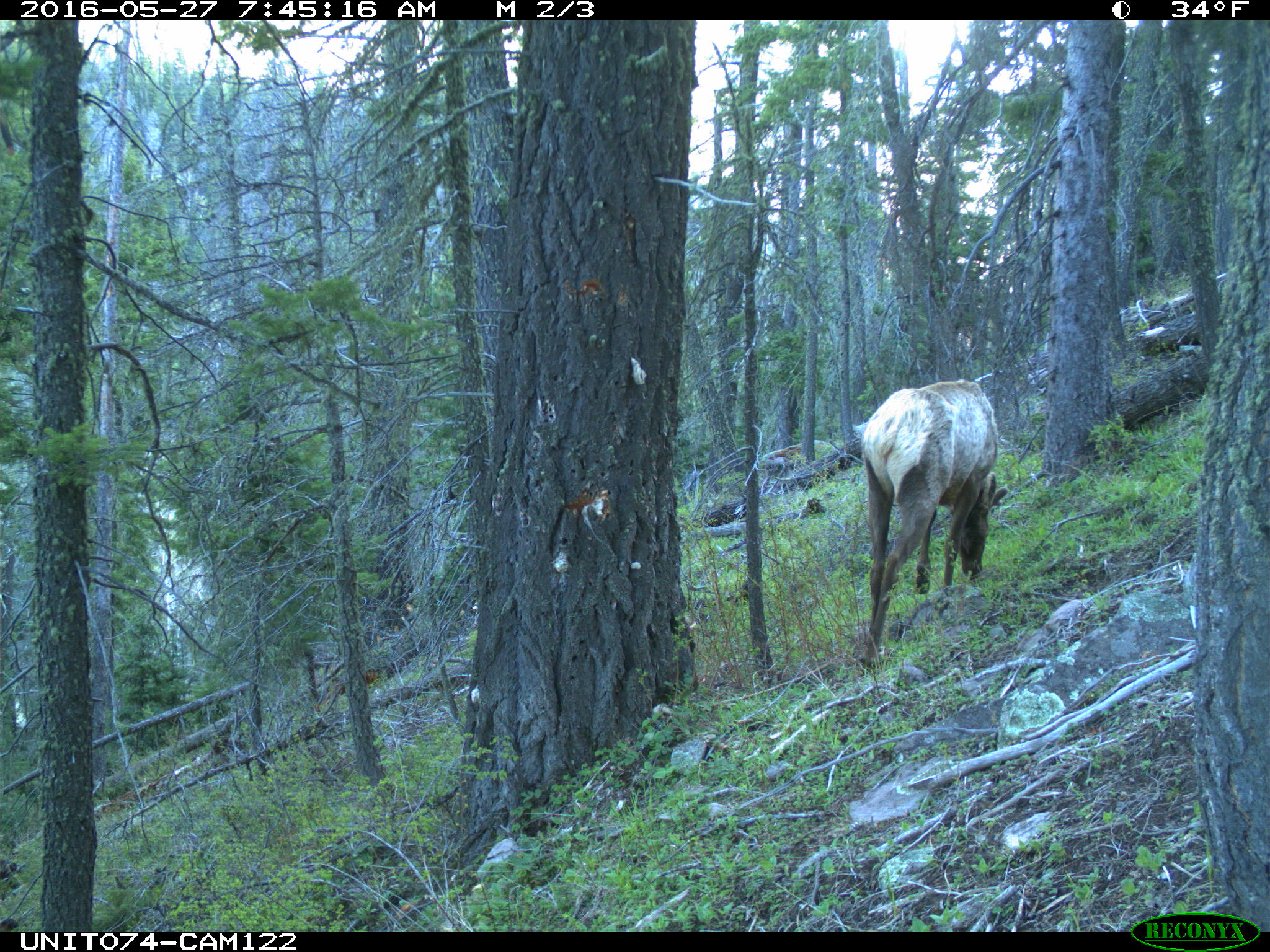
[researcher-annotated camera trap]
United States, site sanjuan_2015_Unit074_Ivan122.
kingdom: Animalia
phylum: Chordata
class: Mammalia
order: Artiodactyla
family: Cervidae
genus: Cervus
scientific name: Cervus elaphus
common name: red deer